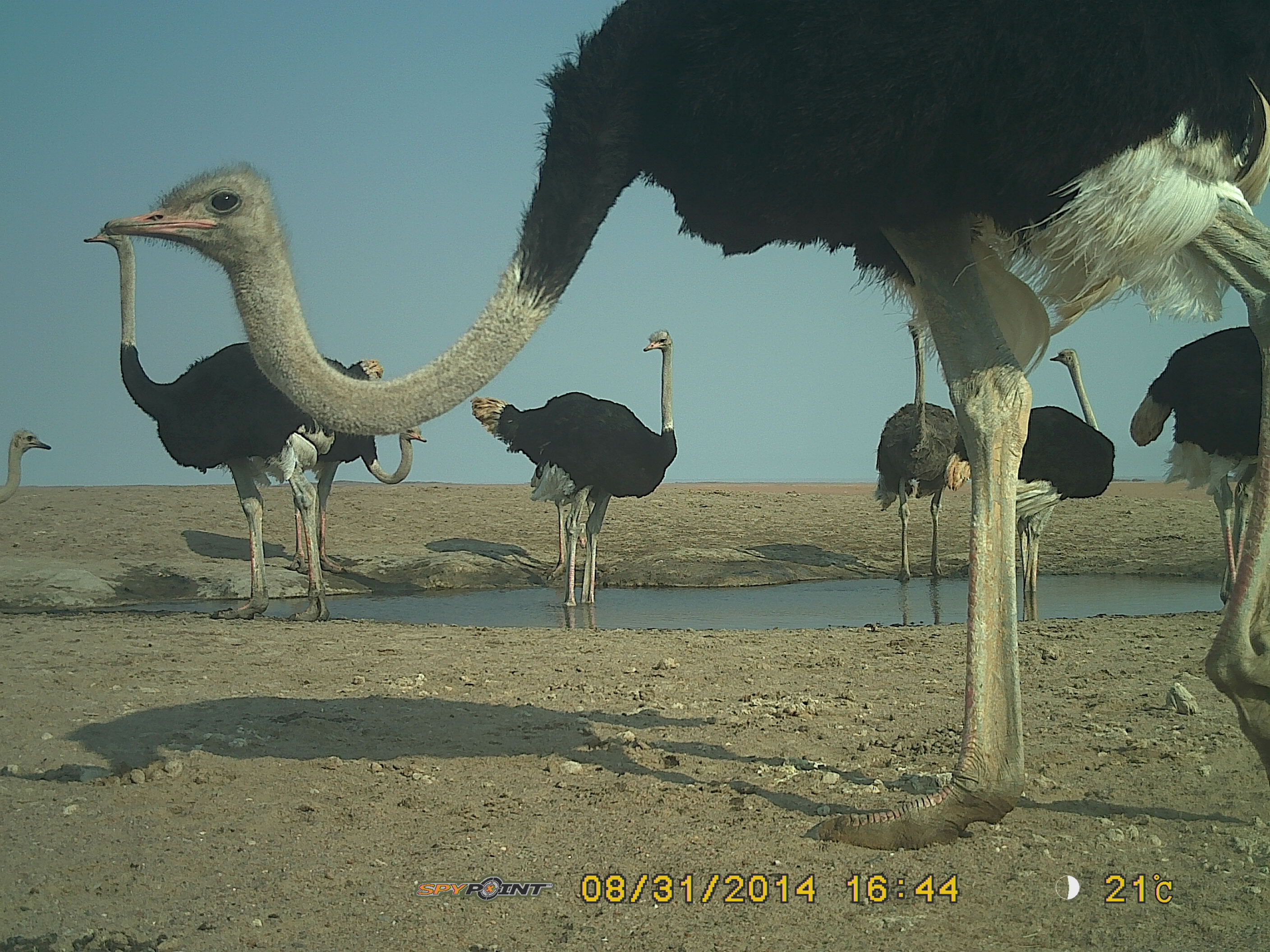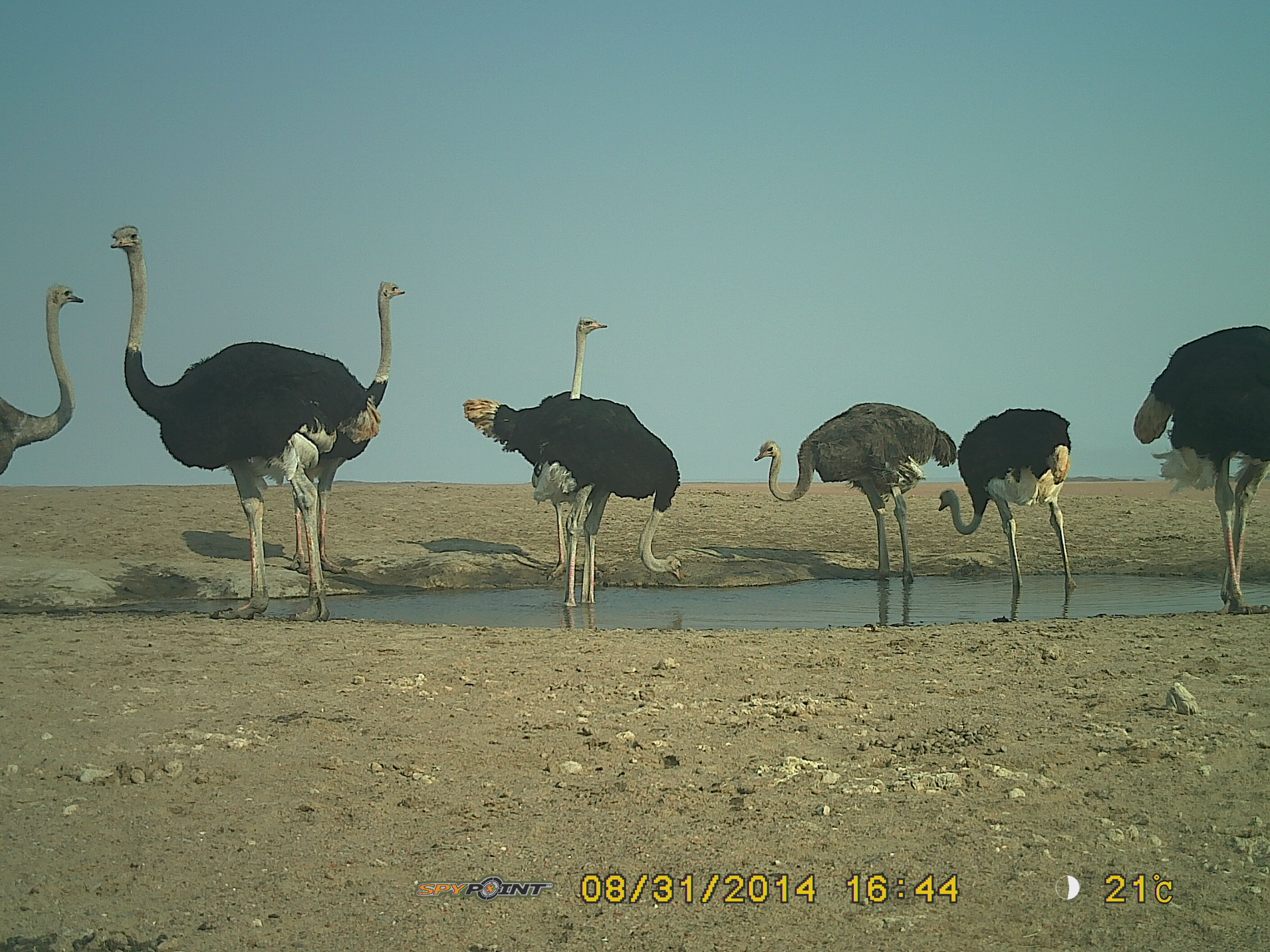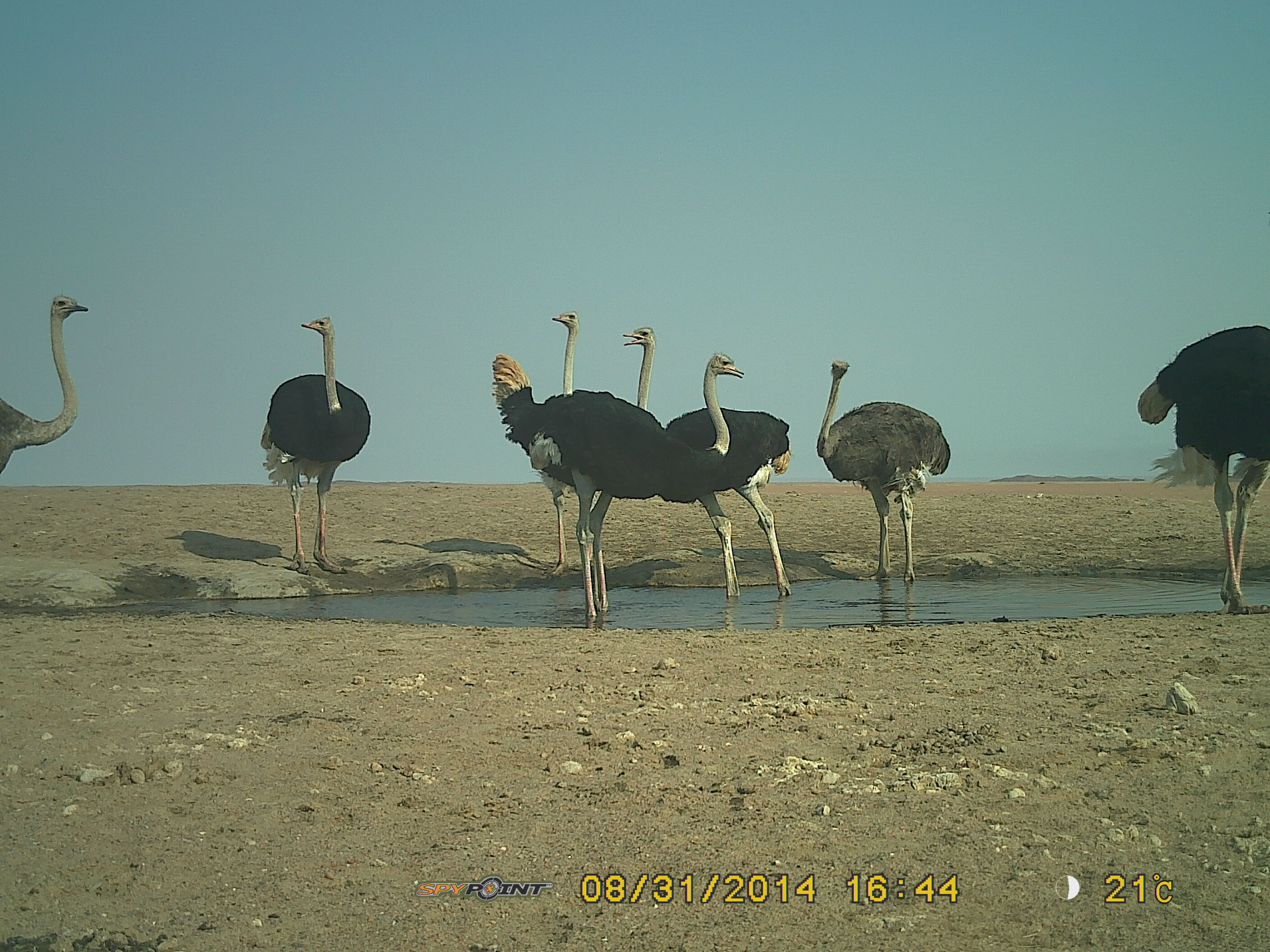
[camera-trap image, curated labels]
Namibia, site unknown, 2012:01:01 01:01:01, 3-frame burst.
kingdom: Animalia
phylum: Chordata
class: Aves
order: Struthioniformes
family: Struthionidae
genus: Struthio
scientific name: Struthio camelus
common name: common ostrich